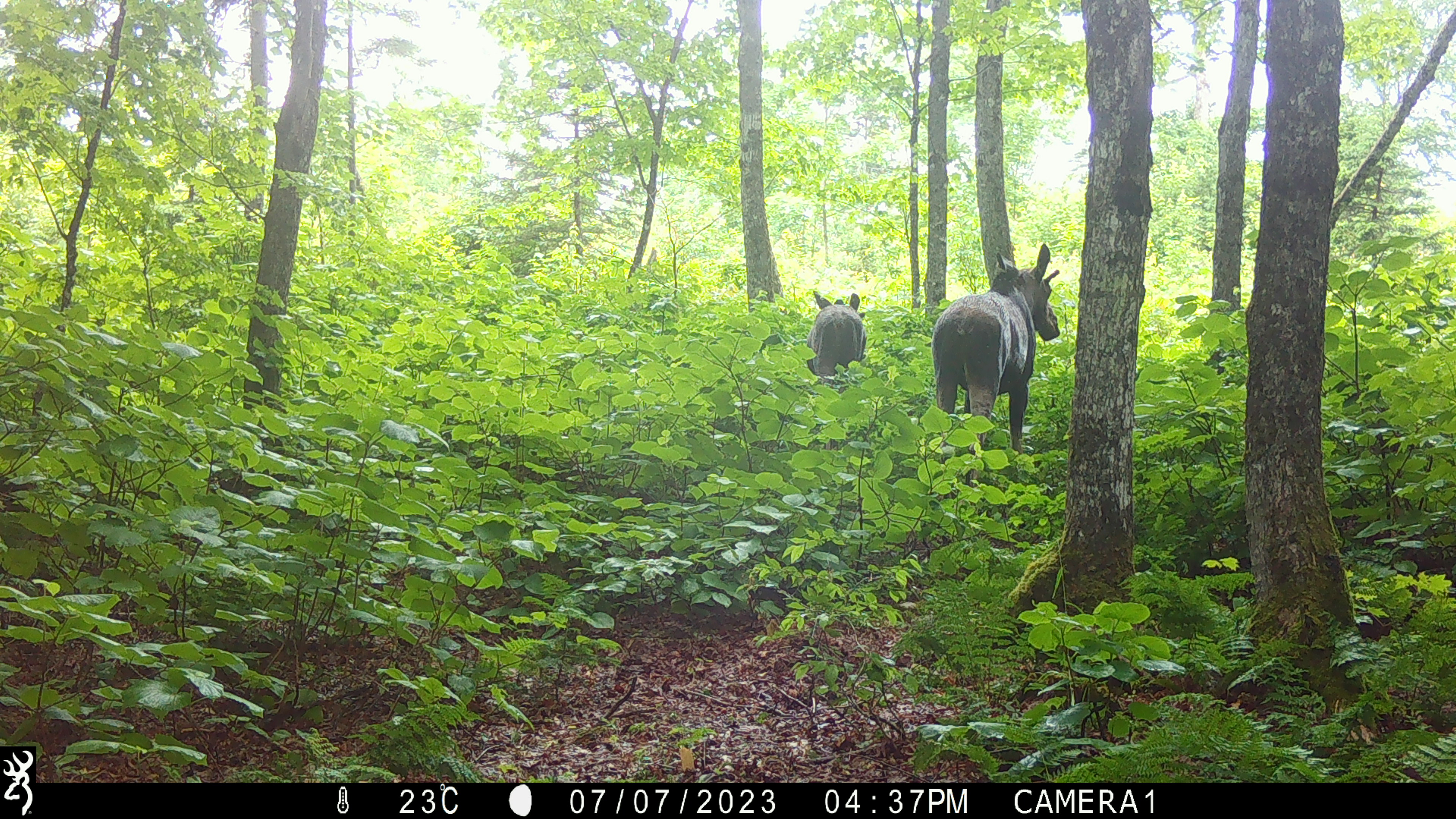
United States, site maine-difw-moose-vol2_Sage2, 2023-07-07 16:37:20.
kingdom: Animalia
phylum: Chordata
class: Mammalia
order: Artiodactyla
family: Cervidae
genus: Alces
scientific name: Alces alces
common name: moose